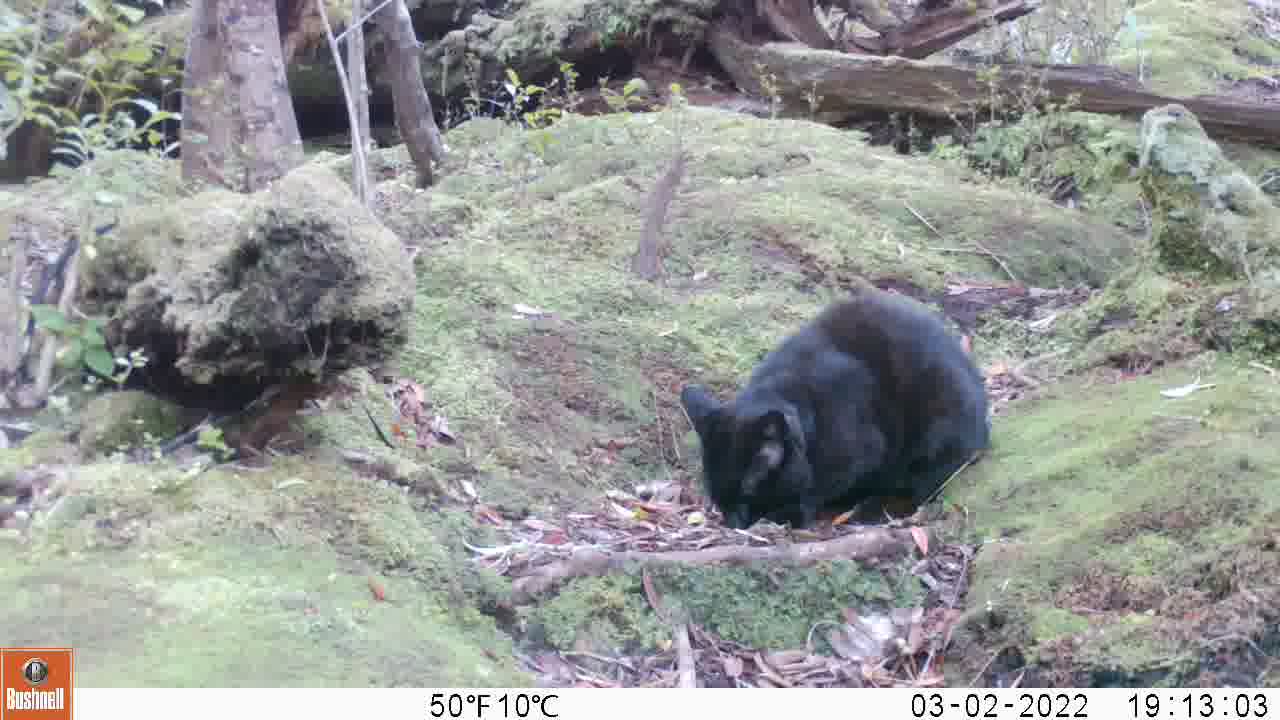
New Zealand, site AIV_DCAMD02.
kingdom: Animalia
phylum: Chordata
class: Mammalia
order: Carnivora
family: Felidae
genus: Felis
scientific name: Felis catus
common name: domestic cat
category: cat